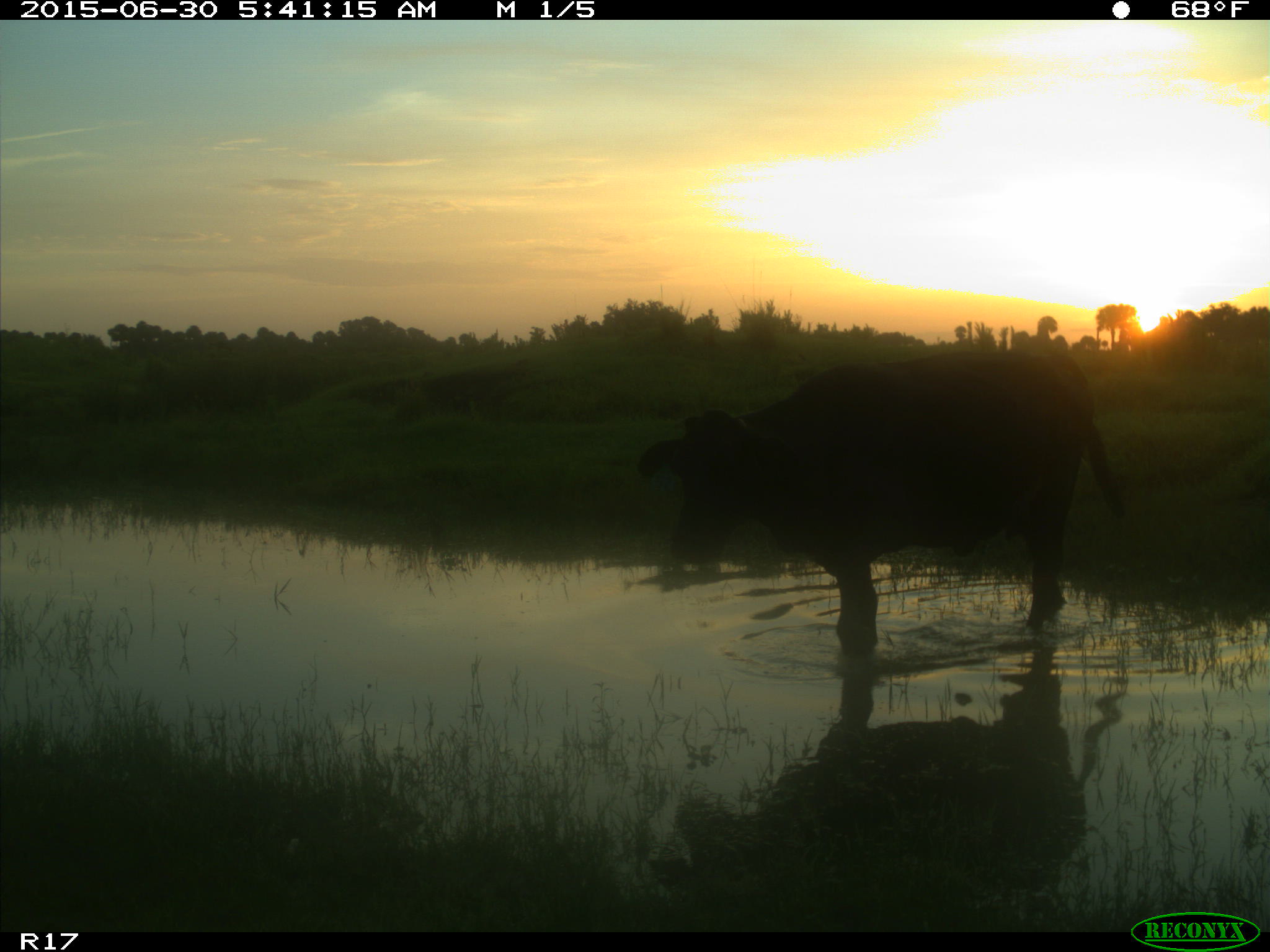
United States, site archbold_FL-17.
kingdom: Animalia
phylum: Chordata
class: Mammalia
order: Artiodactyla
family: Bovidae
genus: Bos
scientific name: Bos taurus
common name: domestic cow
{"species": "Bos taurus (domestic cow)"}